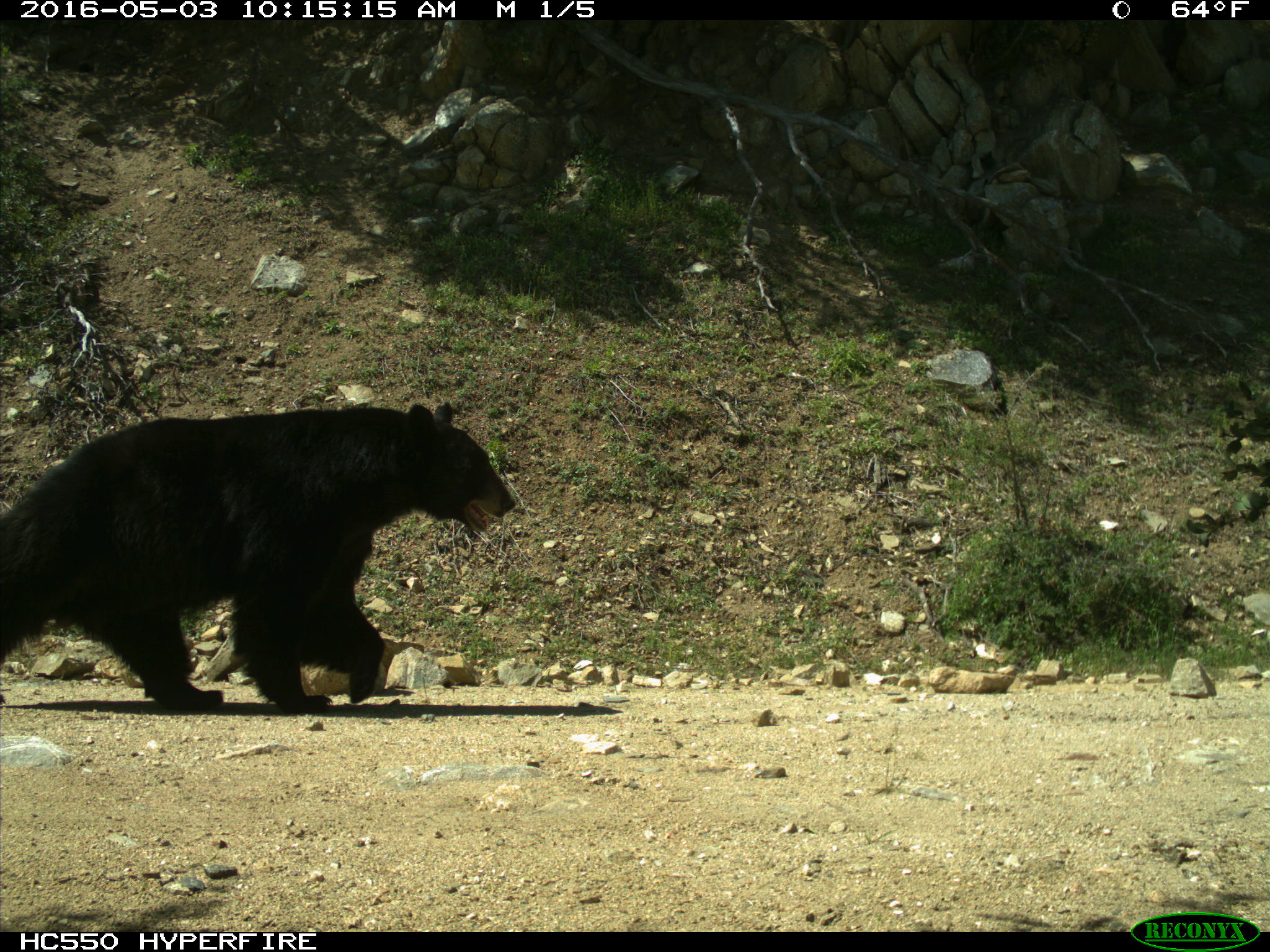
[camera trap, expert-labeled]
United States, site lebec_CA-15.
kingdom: Animalia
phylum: Chordata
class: Mammalia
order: Carnivora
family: Ursidae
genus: Ursus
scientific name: Ursus americanus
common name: american black bear